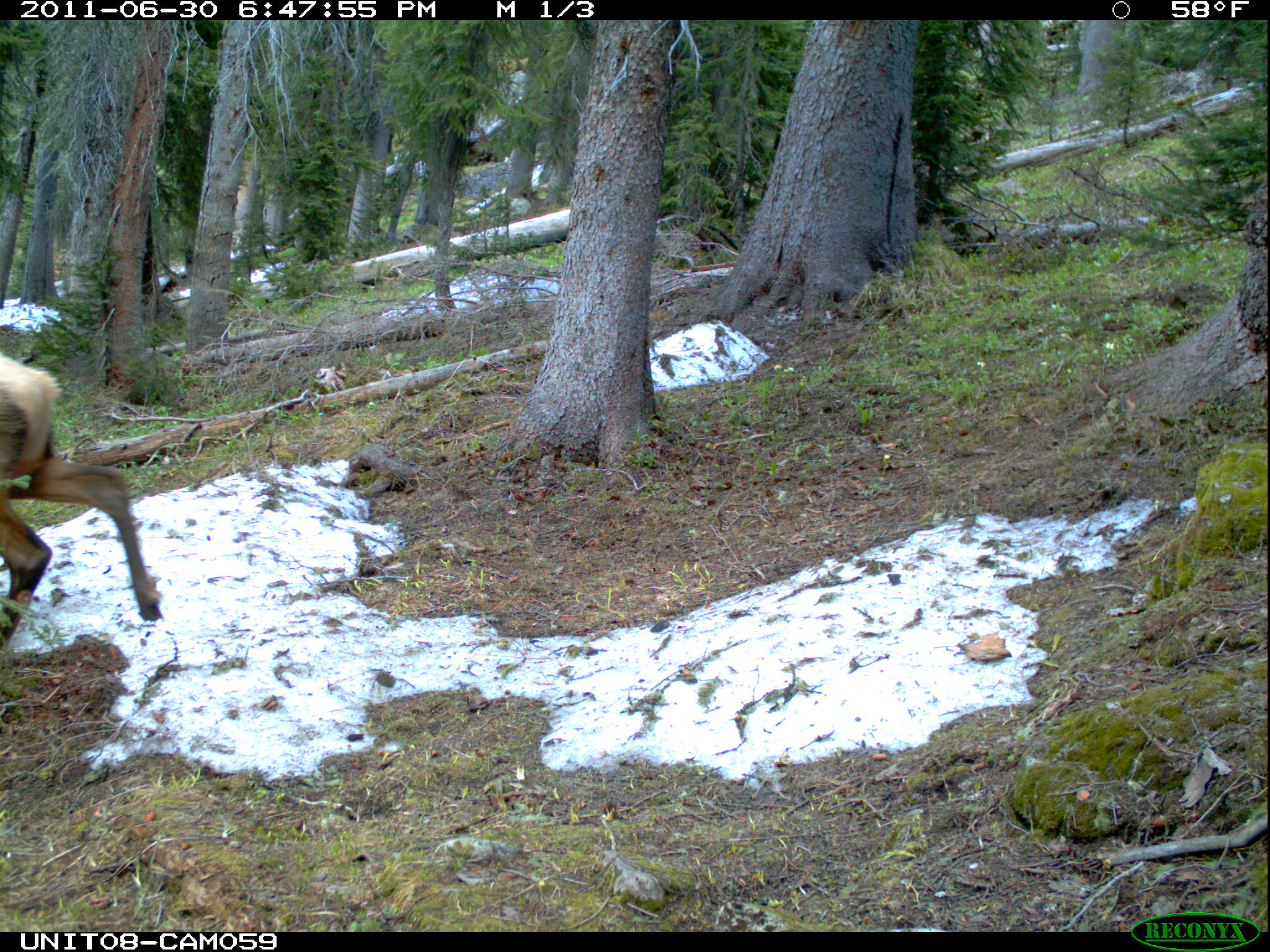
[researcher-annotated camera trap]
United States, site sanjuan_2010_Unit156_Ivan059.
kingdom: Animalia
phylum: Chordata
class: Mammalia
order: Artiodactyla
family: Cervidae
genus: Cervus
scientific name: Cervus elaphus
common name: red deer